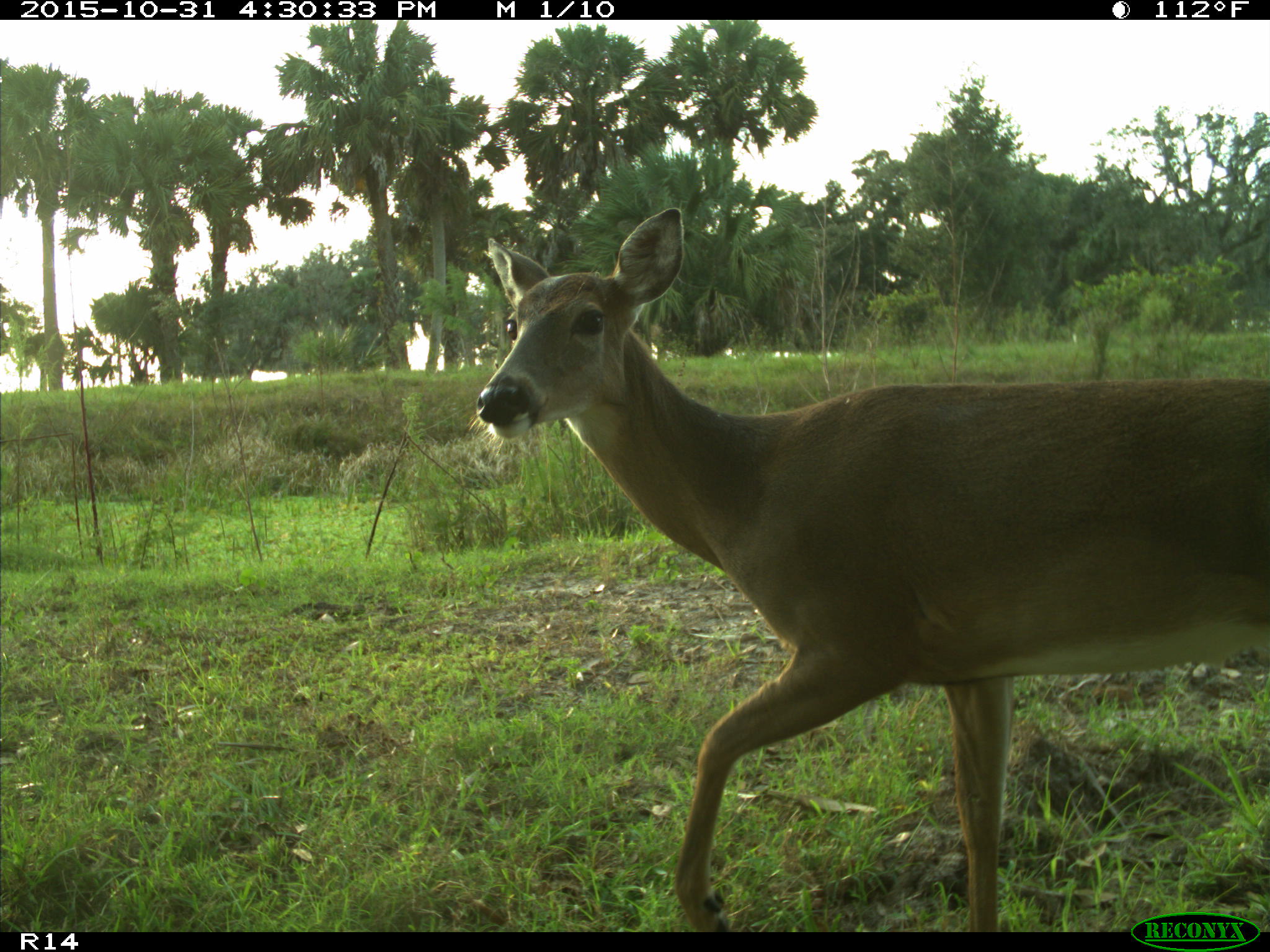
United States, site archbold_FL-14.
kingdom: Animalia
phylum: Chordata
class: Mammalia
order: Artiodactyla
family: Cervidae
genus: Odocoileus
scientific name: Odocoileus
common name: deer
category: unidentified deer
Unidentified deer (deer) (Odocoileus).